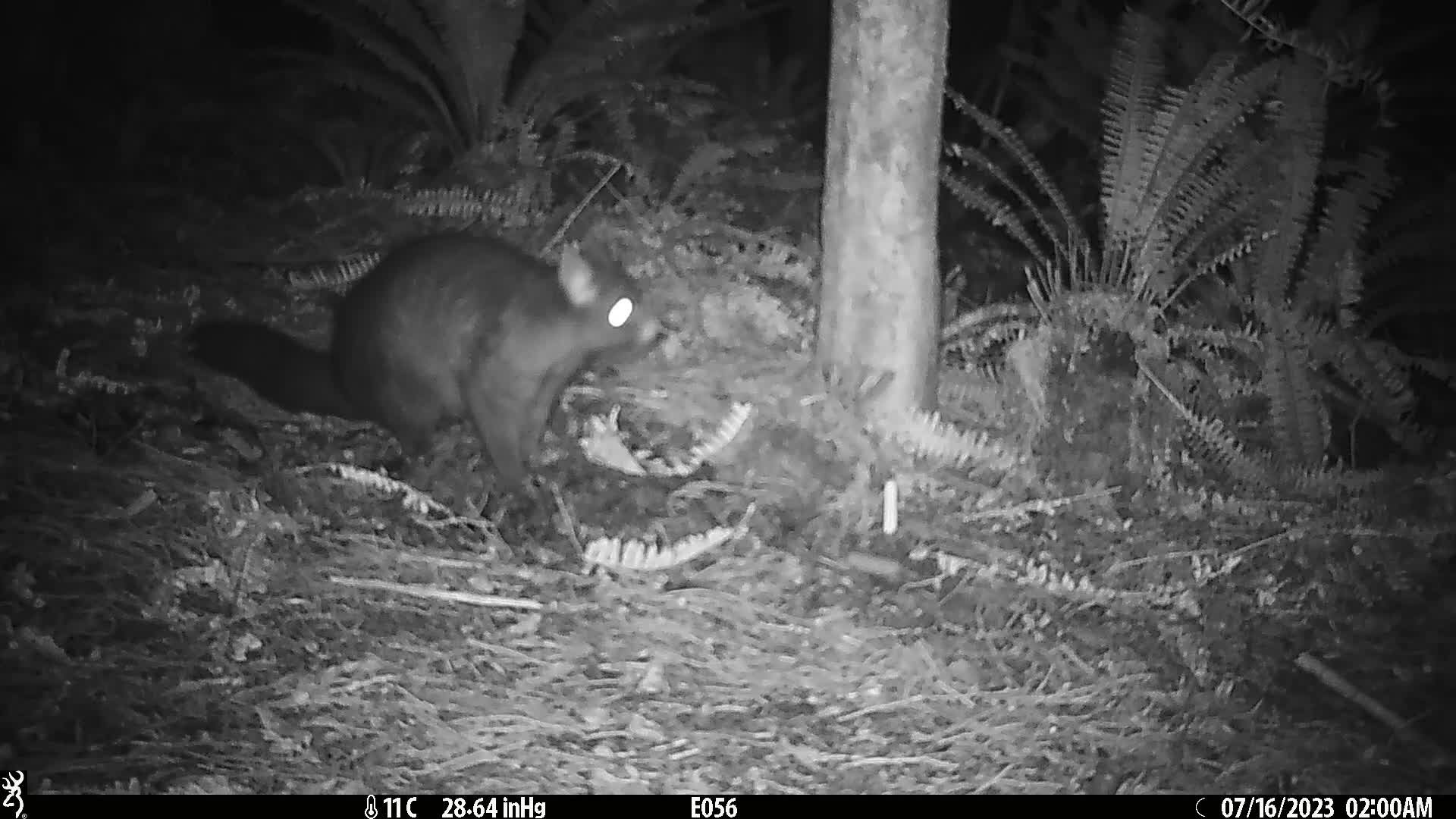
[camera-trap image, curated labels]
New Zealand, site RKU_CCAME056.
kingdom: Animalia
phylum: Chordata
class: Mammalia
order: Diprotodontia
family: Phalangeridae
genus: Trichosurus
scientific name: Trichosurus vulpecula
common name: common brushtail possum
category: possum